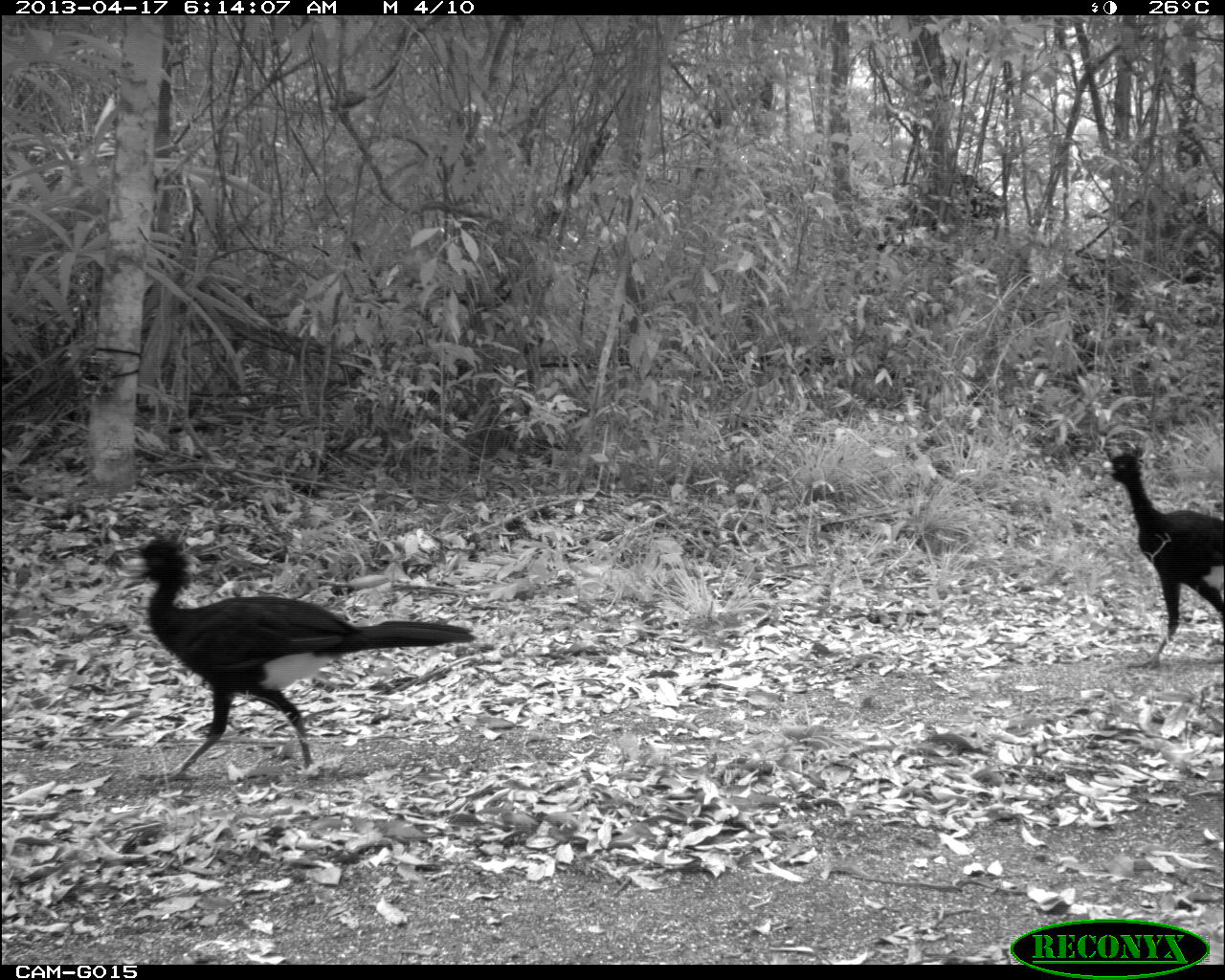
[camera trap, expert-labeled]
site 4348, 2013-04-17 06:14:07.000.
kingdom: Animalia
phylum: Chordata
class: Aves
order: Galliformes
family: Cracidae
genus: Crax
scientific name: Crax rubra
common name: great curassow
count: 3